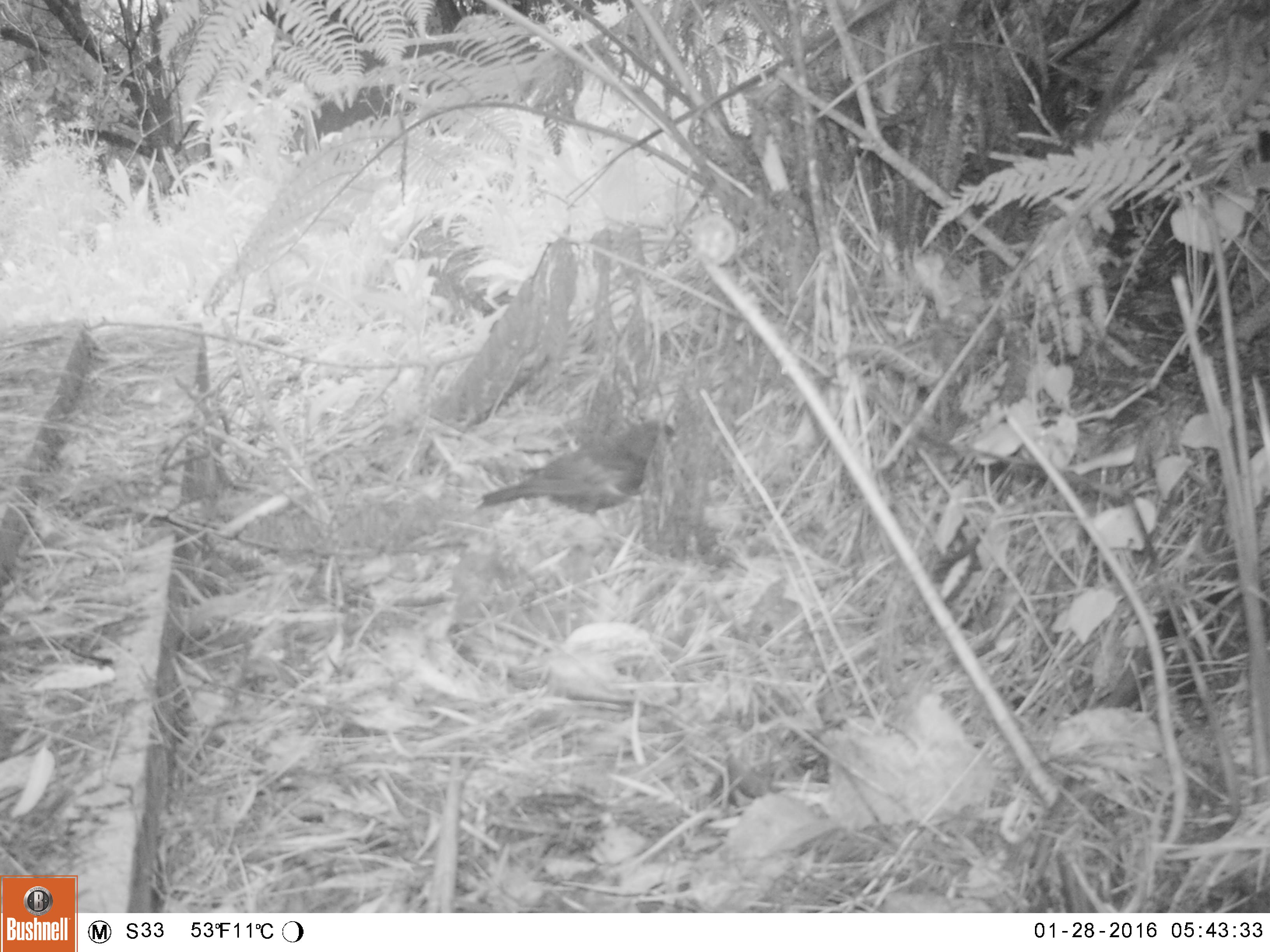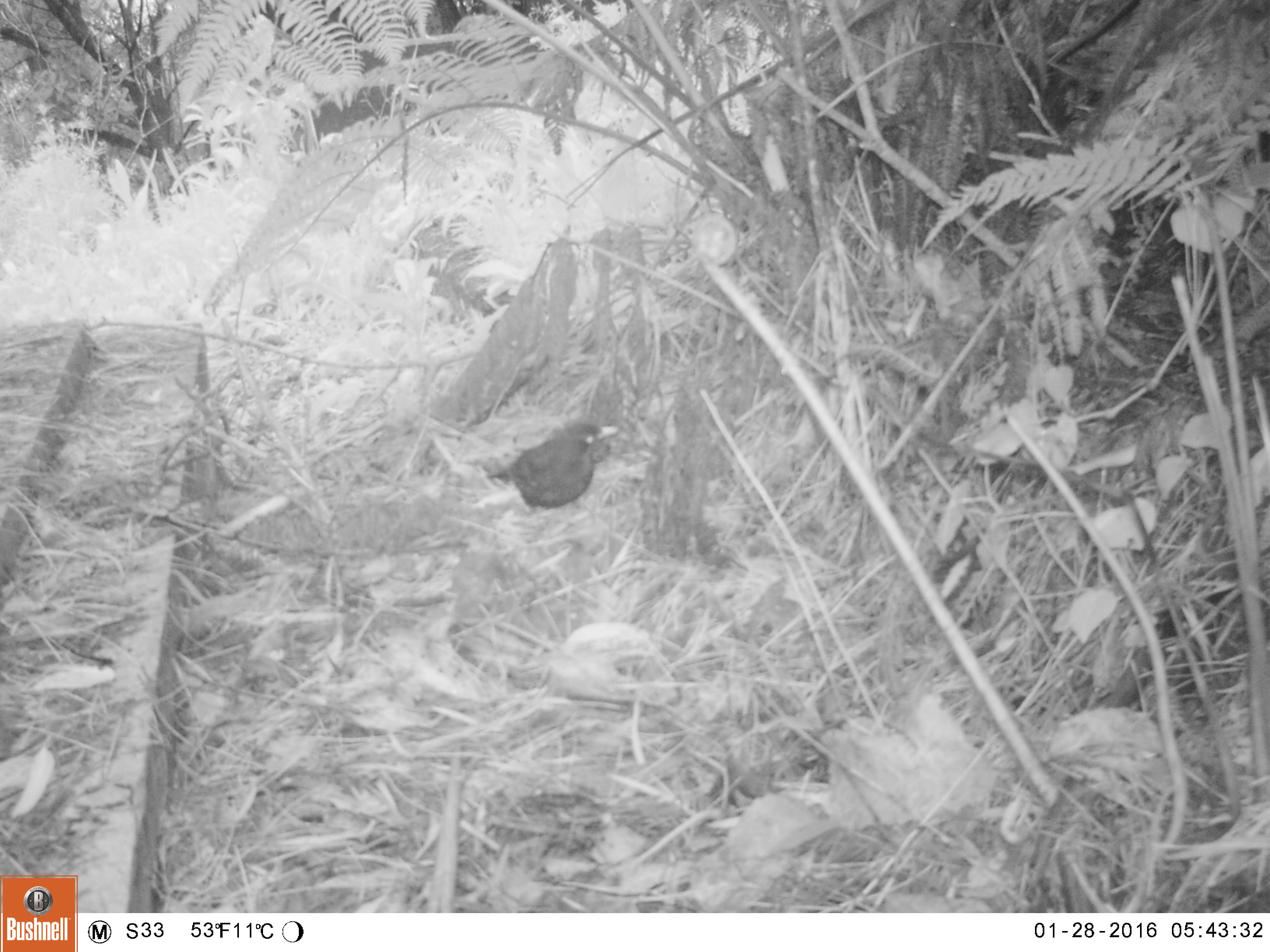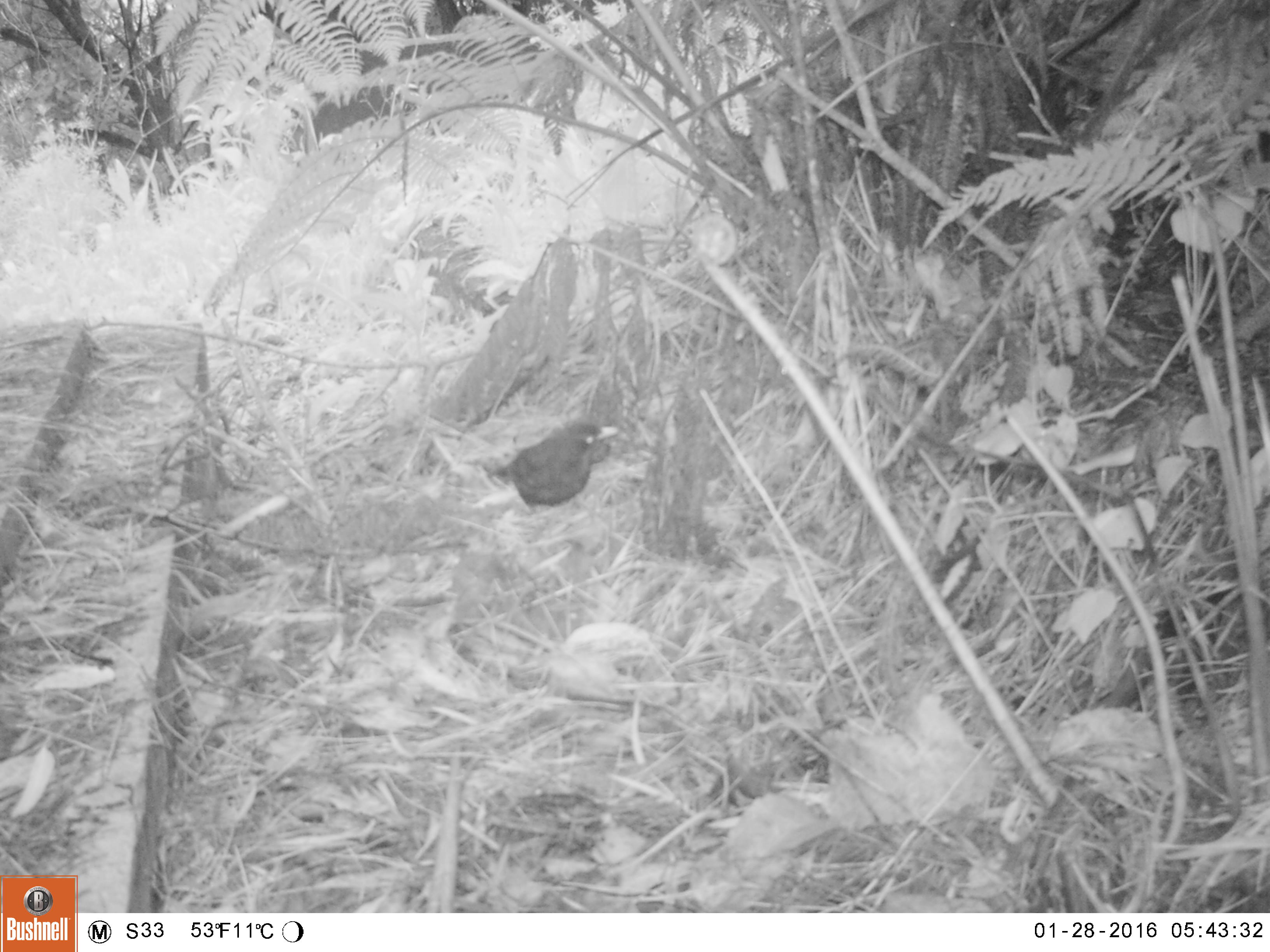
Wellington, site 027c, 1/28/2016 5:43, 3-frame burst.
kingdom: Animalia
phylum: Chordata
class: Aves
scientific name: Aves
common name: bird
Bird (Aves).